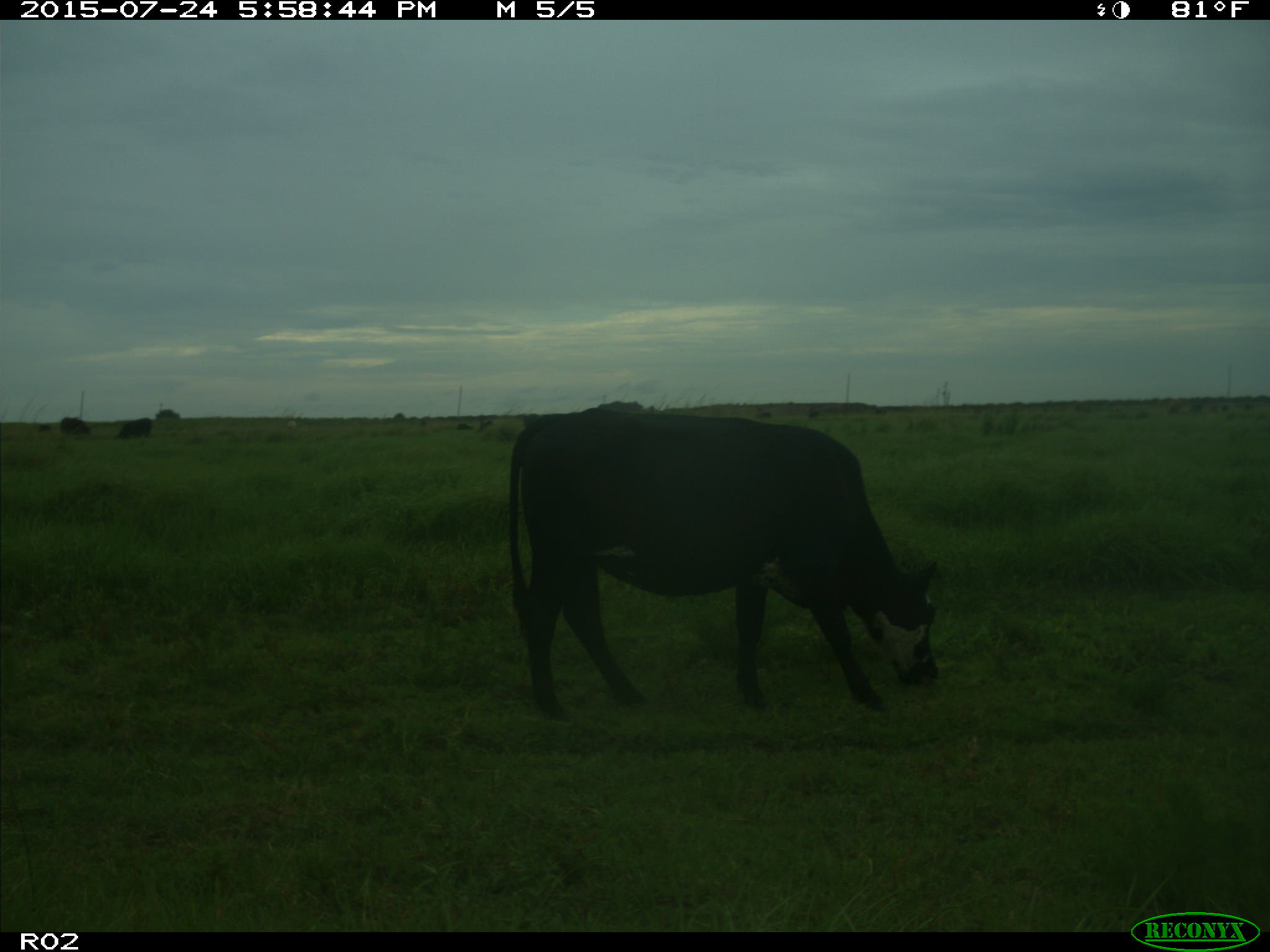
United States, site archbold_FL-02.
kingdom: Animalia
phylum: Chordata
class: Mammalia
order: Artiodactyla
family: Bovidae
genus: Bos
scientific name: Bos taurus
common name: domestic cow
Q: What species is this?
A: Bos taurus (domestic cow).